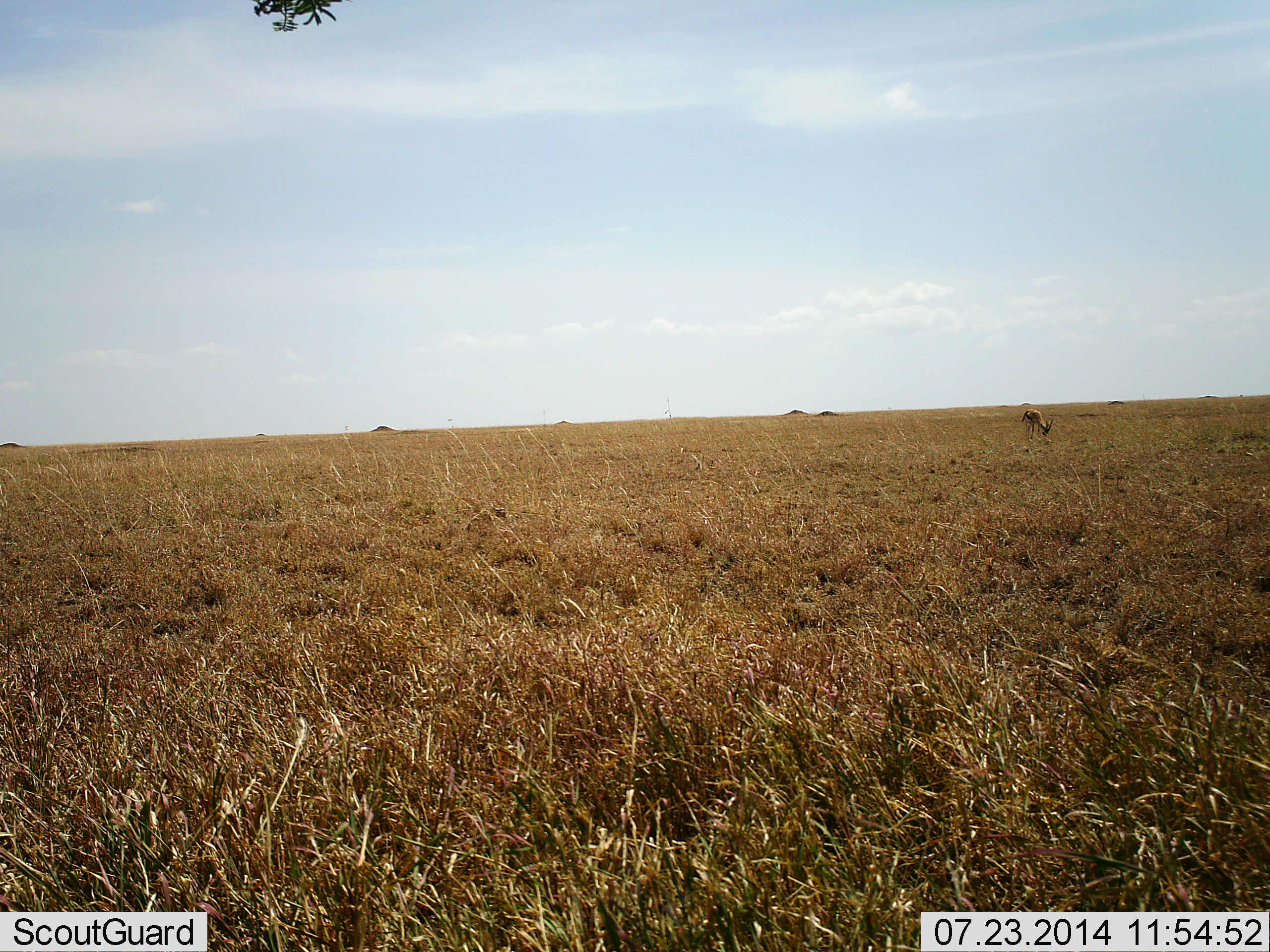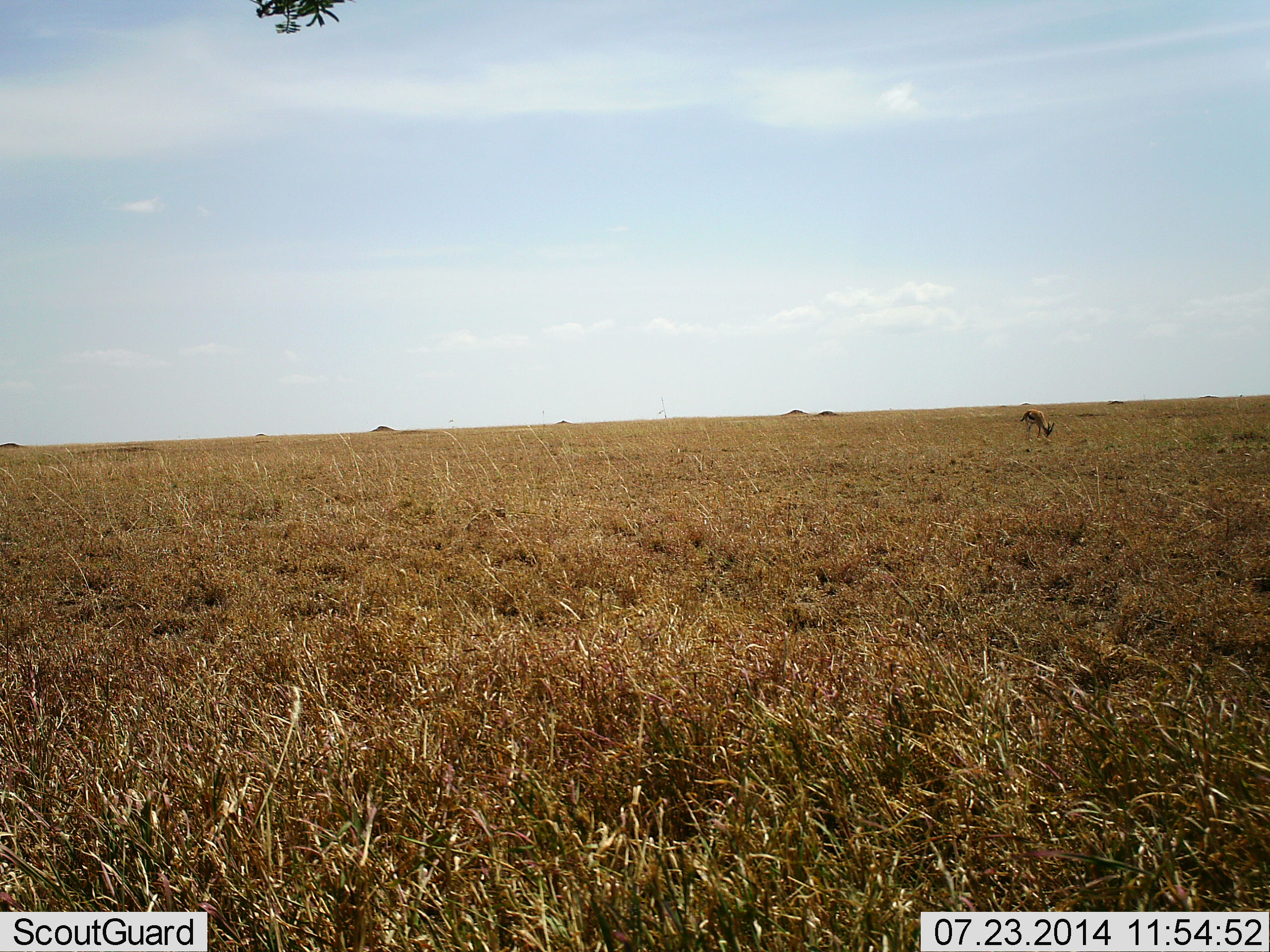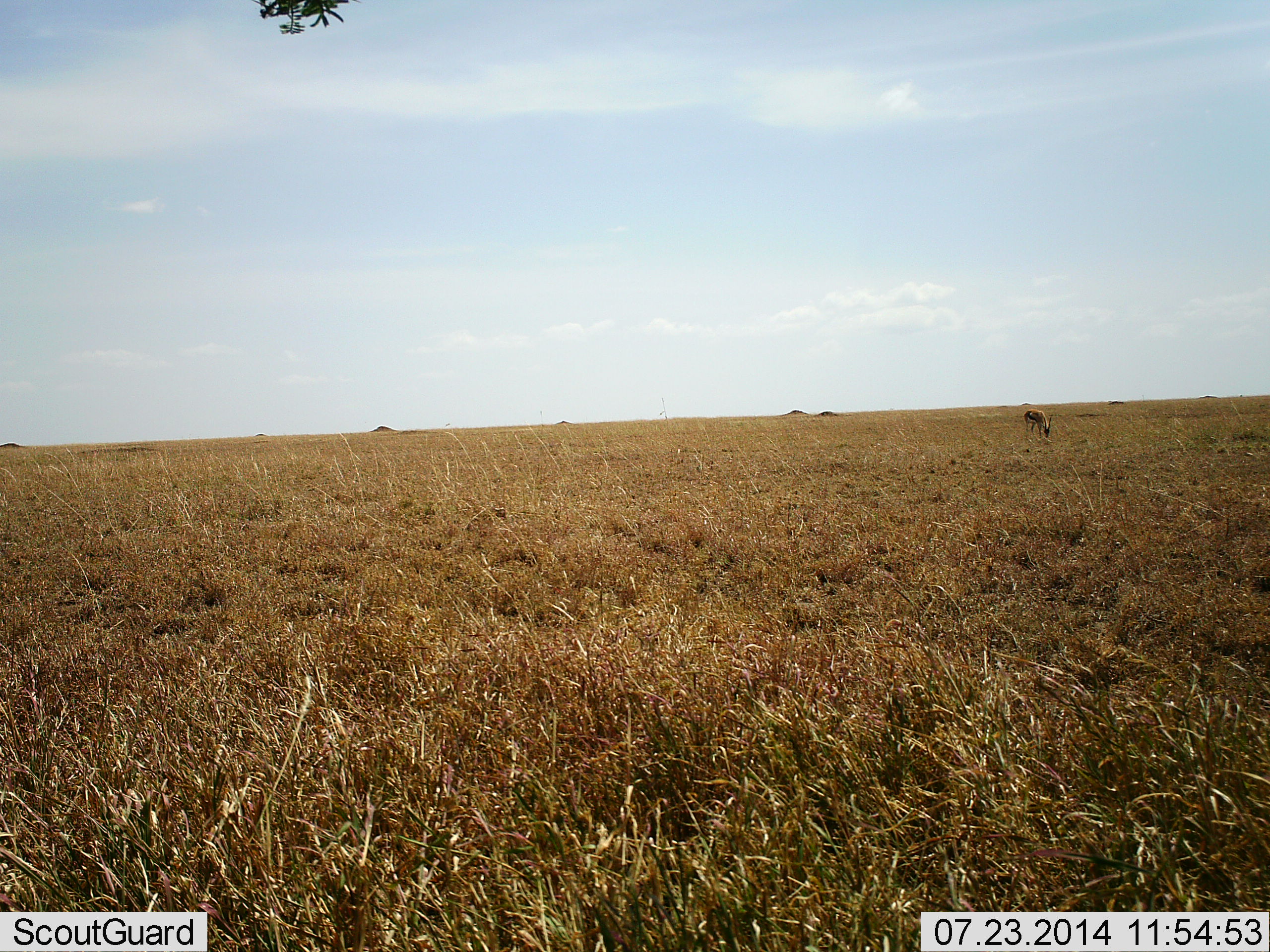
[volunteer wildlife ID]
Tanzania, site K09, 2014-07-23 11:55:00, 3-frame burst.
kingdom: Animalia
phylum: Chordata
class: Mammalia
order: Artiodactyla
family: Bovidae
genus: Eudorcas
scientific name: Eudorcas thomsonii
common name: thomson's gazelle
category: gazellethomsons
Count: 1.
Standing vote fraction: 10%.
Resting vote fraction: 0%.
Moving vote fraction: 0%.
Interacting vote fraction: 0%.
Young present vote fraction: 0%.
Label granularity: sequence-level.